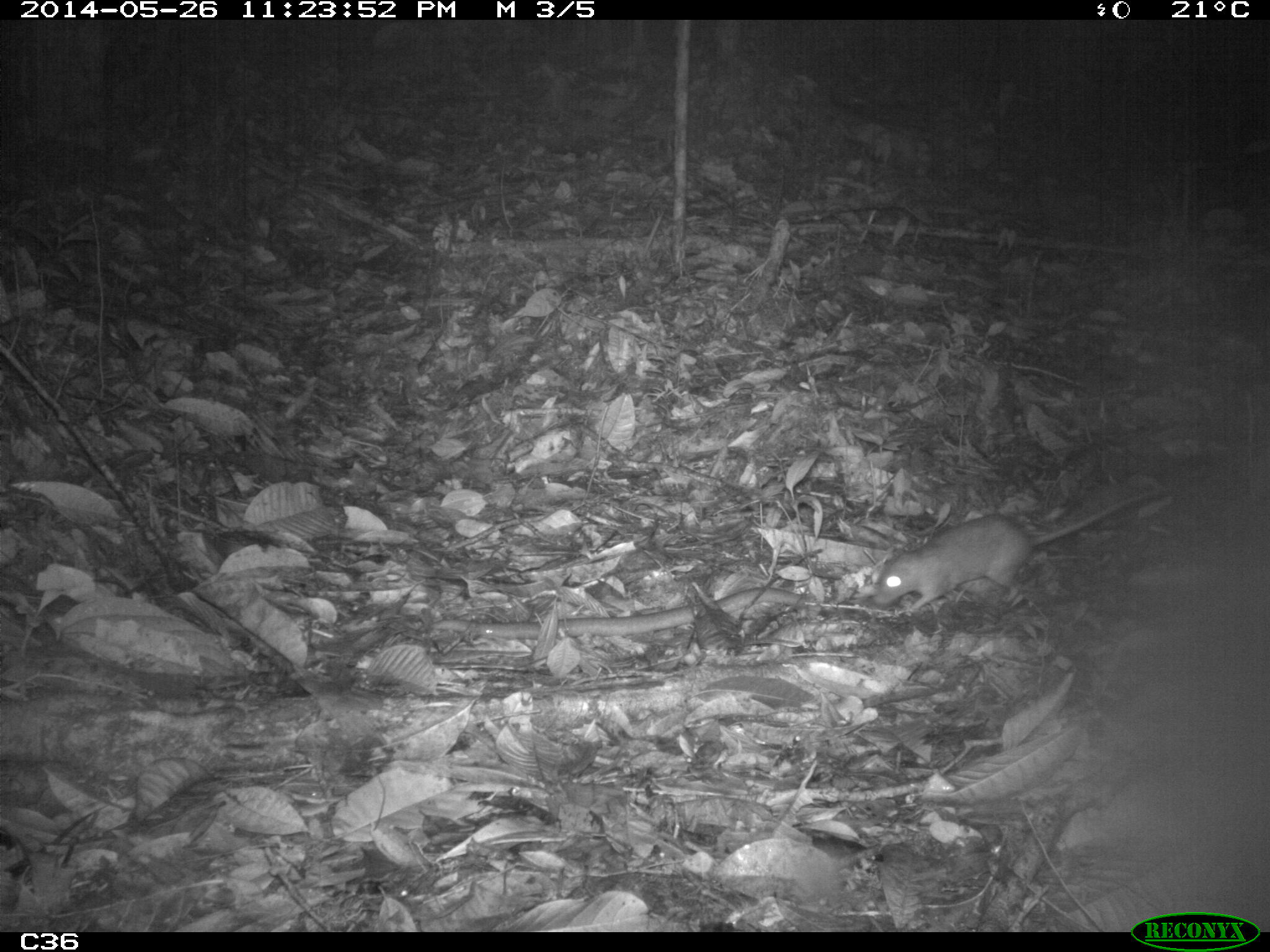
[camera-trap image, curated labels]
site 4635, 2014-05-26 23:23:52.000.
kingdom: Animalia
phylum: Chordata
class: Mammalia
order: Rodentia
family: Muridae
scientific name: Muridae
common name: mice, rats, and gerbils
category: unknown mouse or rat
Unknown mouse or rat (mice, rats, and gerbils) (Muridae), count 2, age adult.